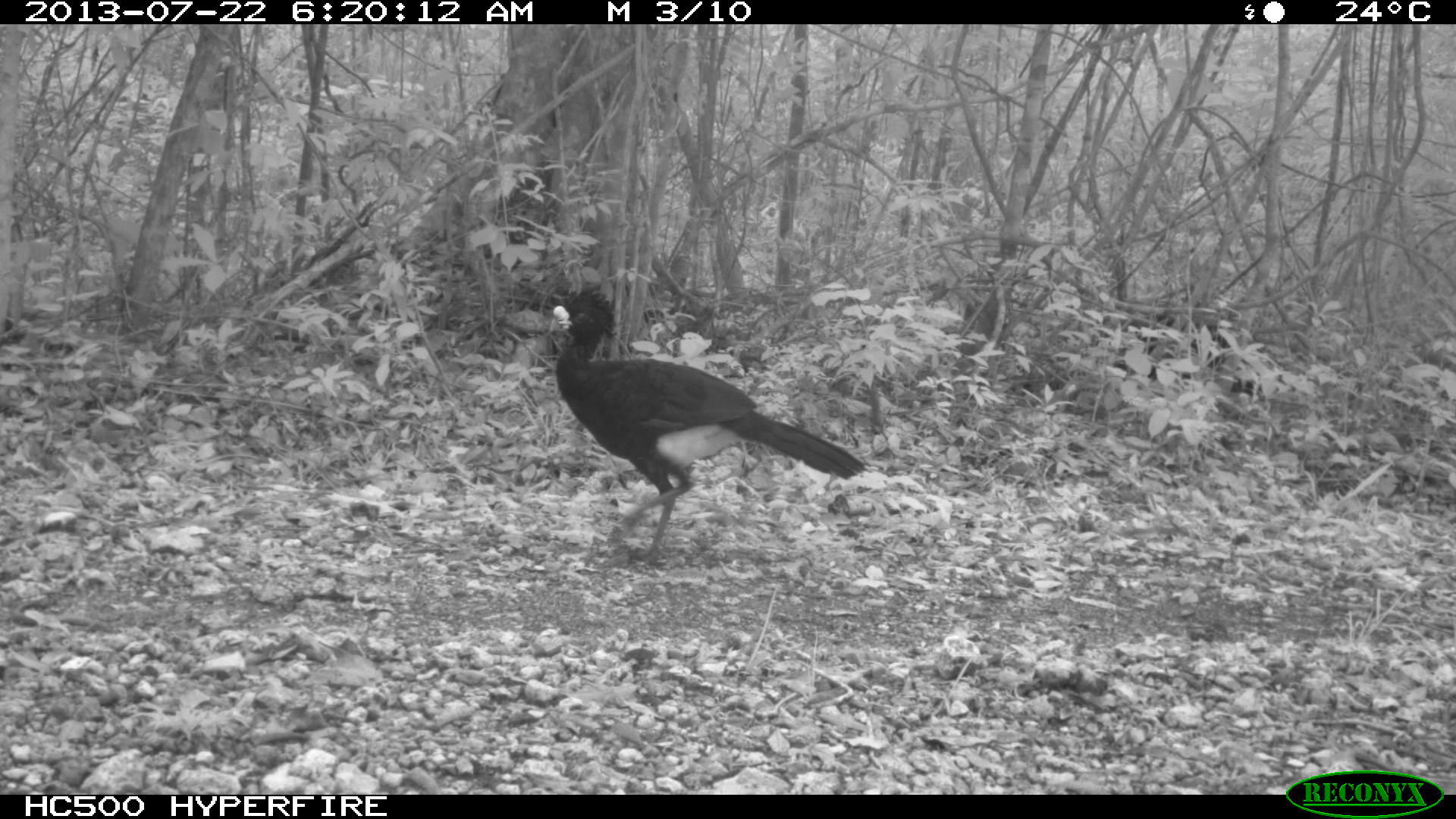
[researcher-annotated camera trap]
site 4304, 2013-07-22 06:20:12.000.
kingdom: Animalia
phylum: Chordata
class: Aves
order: Galliformes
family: Cracidae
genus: Crax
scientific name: Crax rubra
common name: great curassow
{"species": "Crax rubra (great curassow)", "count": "1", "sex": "male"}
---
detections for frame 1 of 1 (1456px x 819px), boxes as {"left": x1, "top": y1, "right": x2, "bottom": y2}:
crax rubra: {"left": 543, "top": 281, "right": 868, "bottom": 568}